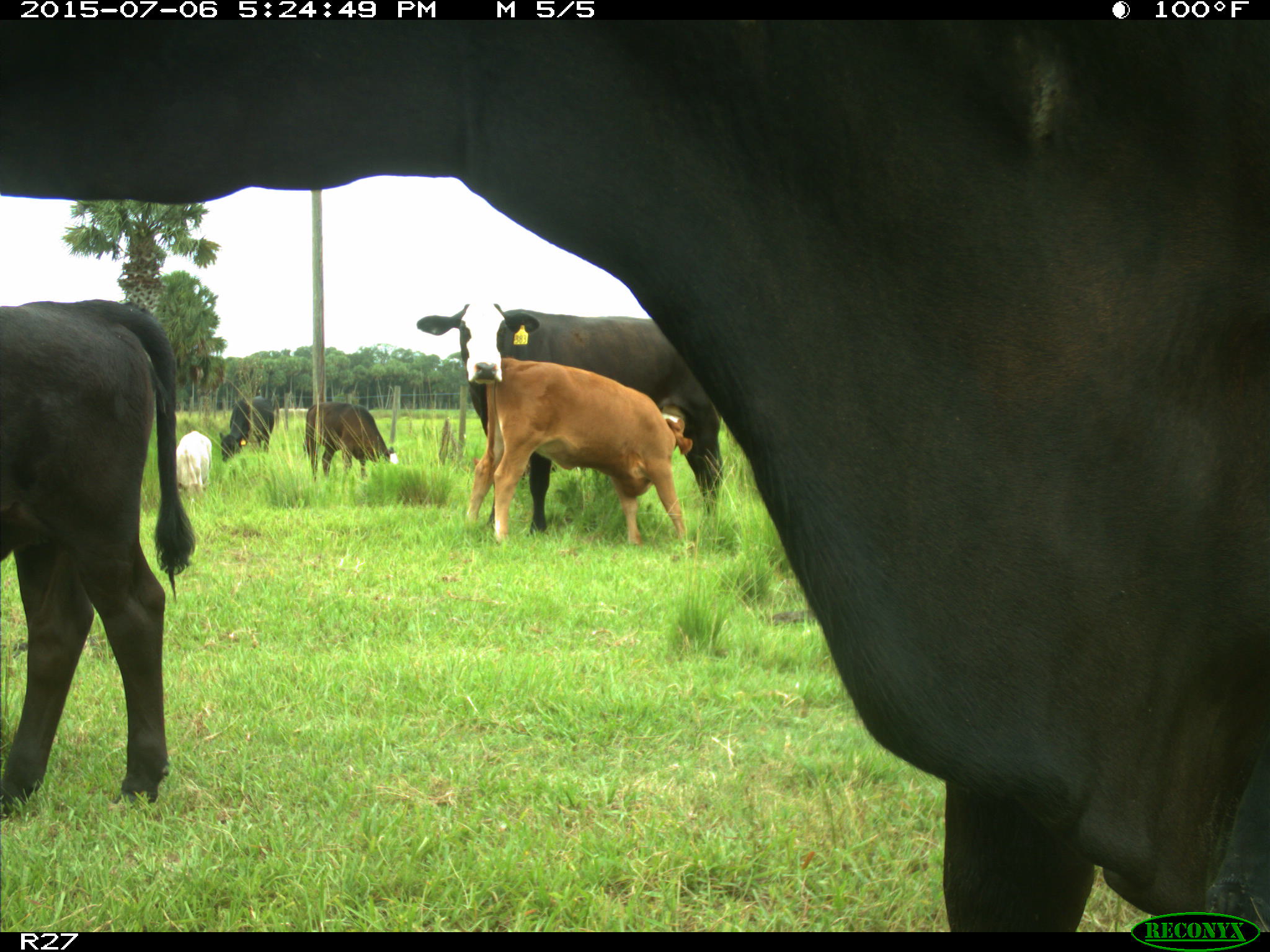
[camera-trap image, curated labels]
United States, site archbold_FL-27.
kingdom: Animalia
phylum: Chordata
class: Mammalia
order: Artiodactyla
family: Bovidae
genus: Bos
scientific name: Bos taurus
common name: domestic cow